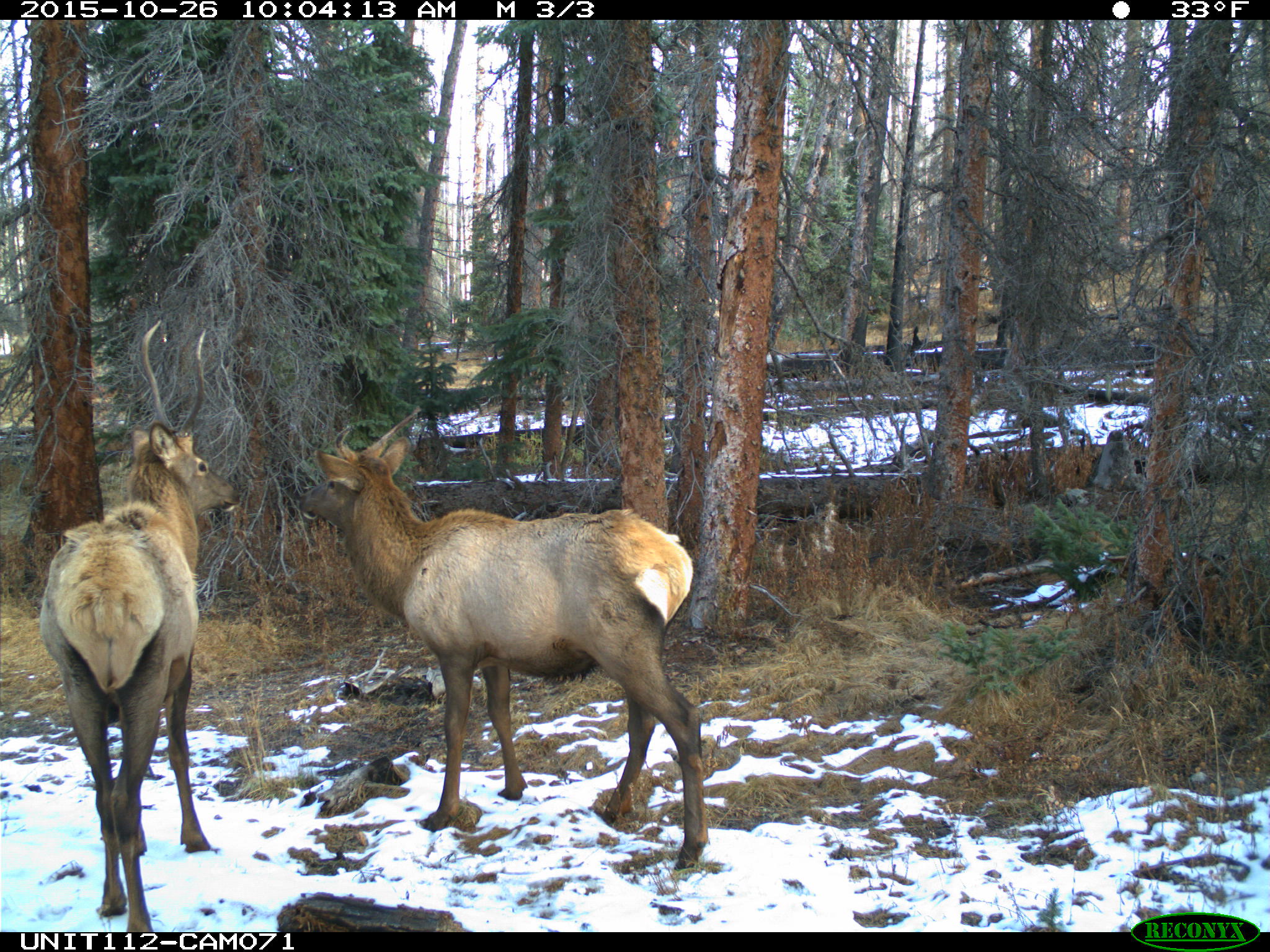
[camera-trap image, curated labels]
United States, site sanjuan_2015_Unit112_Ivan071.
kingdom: Animalia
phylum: Chordata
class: Mammalia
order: Artiodactyla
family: Cervidae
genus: Cervus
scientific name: Cervus elaphus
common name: red deer